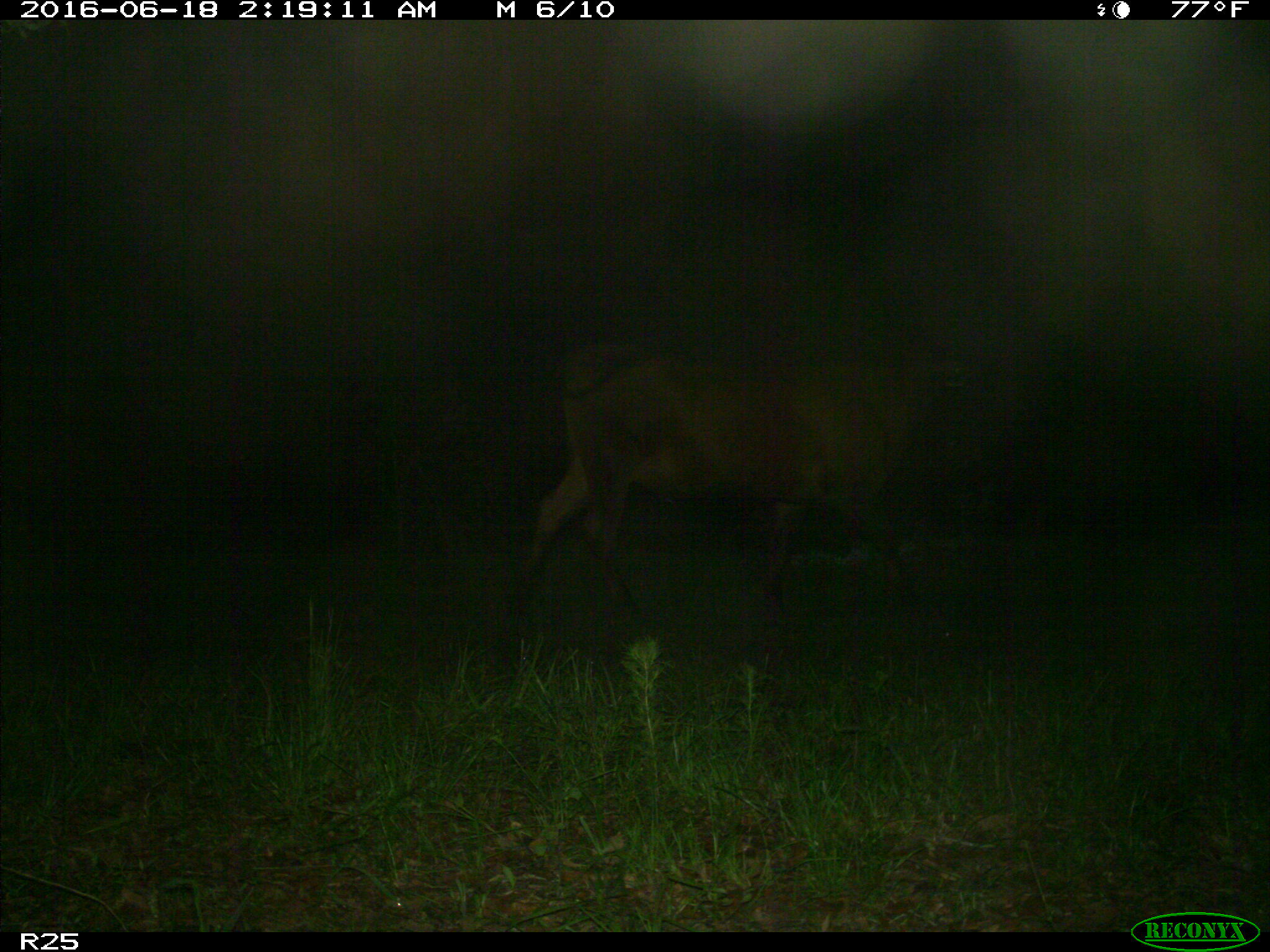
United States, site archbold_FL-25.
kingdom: Animalia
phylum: Chordata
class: Mammalia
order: Artiodactyla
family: Bovidae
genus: Bos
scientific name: Bos taurus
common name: domestic cow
Bos taurus (domestic cow).